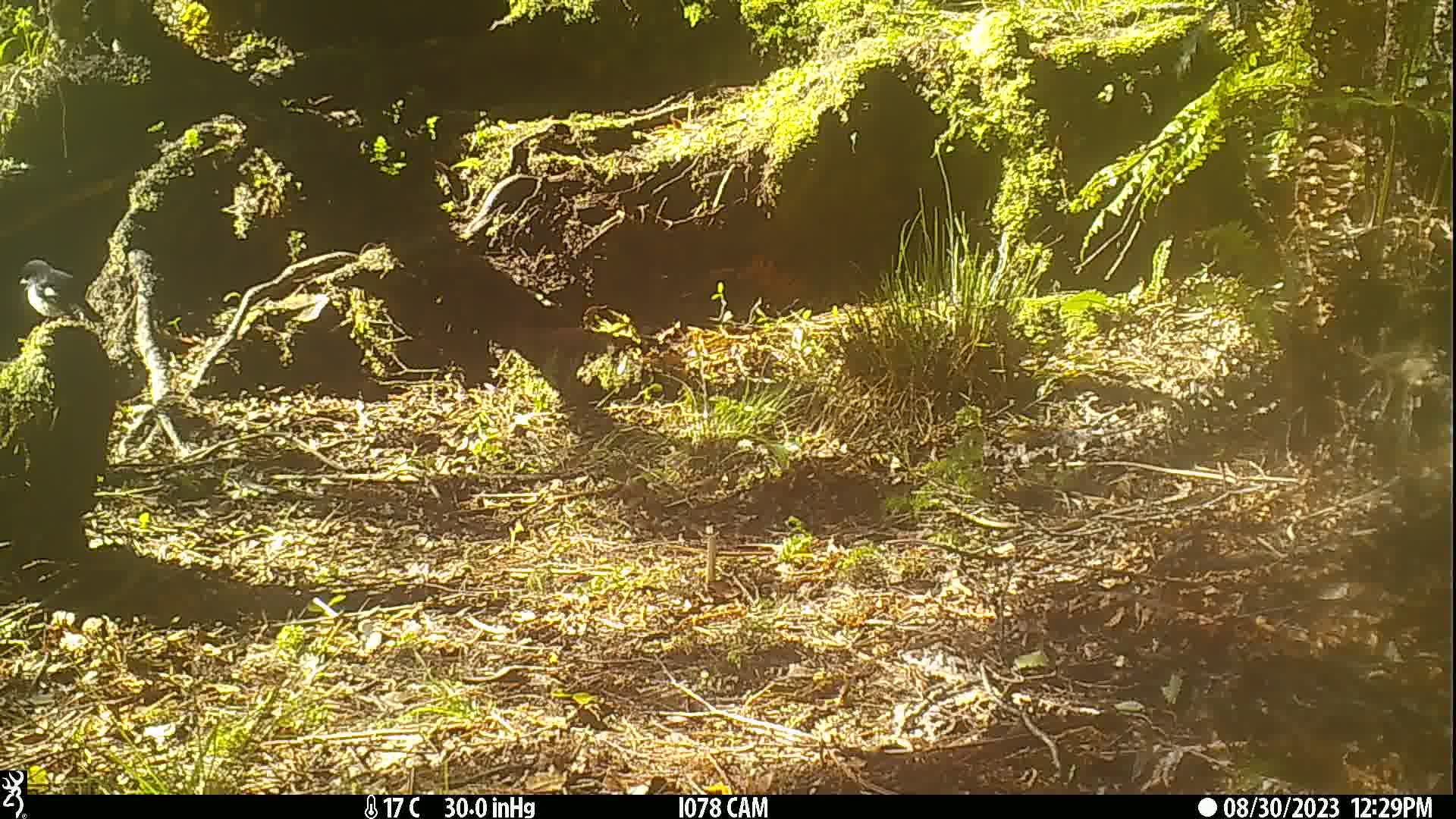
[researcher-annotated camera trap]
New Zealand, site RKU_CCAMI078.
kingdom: Animalia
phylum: Chordata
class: Aves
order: Passeriformes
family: Petroicidae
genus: Petroica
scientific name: Petroica macrocephala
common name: tomtit